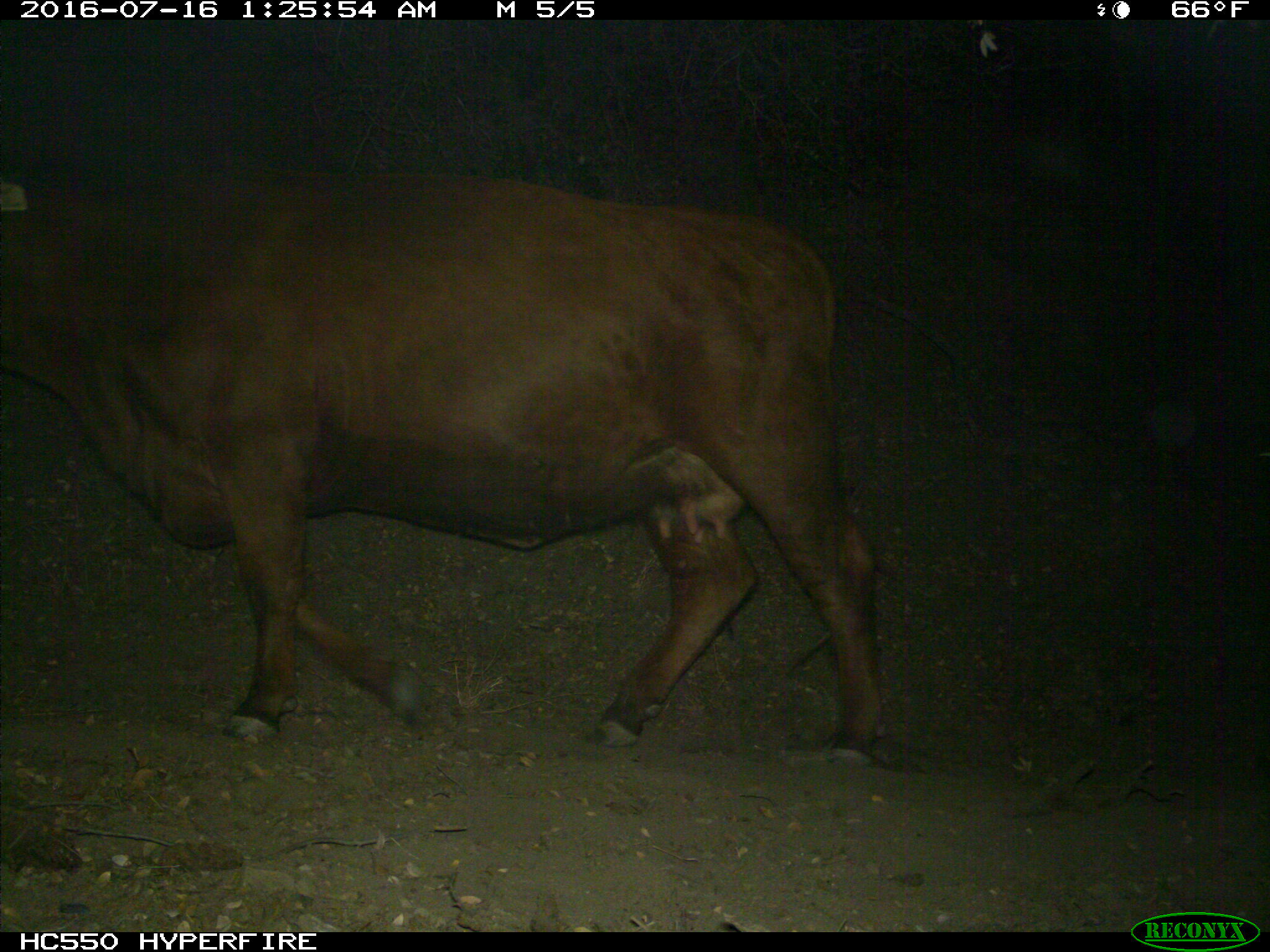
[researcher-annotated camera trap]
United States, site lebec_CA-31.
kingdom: Animalia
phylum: Chordata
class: Mammalia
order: Artiodactyla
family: Bovidae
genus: Bos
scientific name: Bos taurus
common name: domestic cow